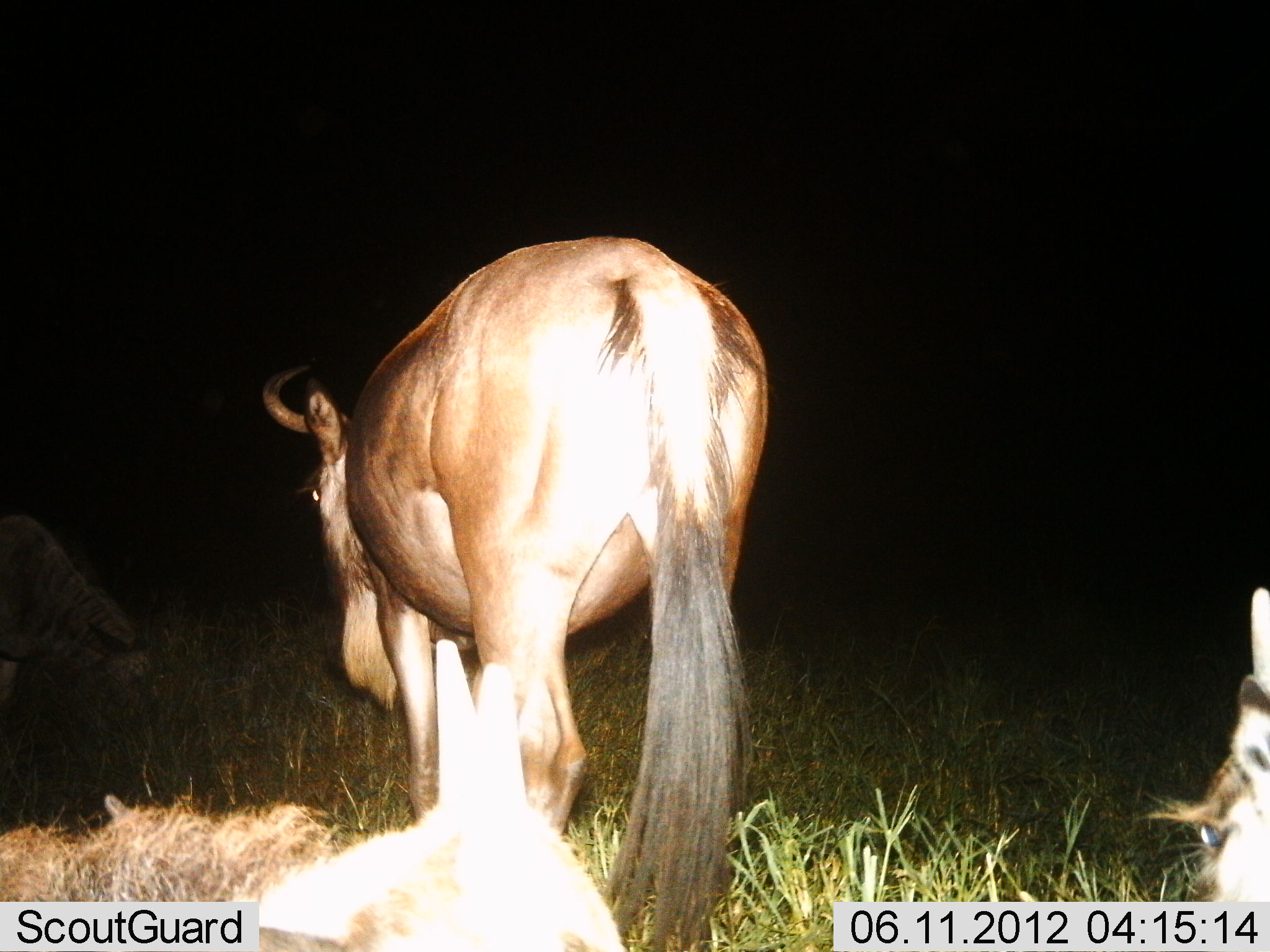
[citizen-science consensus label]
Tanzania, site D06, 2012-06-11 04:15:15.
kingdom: Animalia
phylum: Chordata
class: Mammalia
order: Artiodactyla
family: Bovidae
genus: Connochaetes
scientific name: Connochaetes taurinus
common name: blue wildebeest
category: wildebeest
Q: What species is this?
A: Wildebeest (blue wildebeest) (Connochaetes taurinus).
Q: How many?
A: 4.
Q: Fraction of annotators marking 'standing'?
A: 80%.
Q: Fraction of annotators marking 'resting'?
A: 60%.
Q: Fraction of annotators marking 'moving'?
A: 0%.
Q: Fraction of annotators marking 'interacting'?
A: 0%.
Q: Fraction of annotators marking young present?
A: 0%.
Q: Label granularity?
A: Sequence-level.